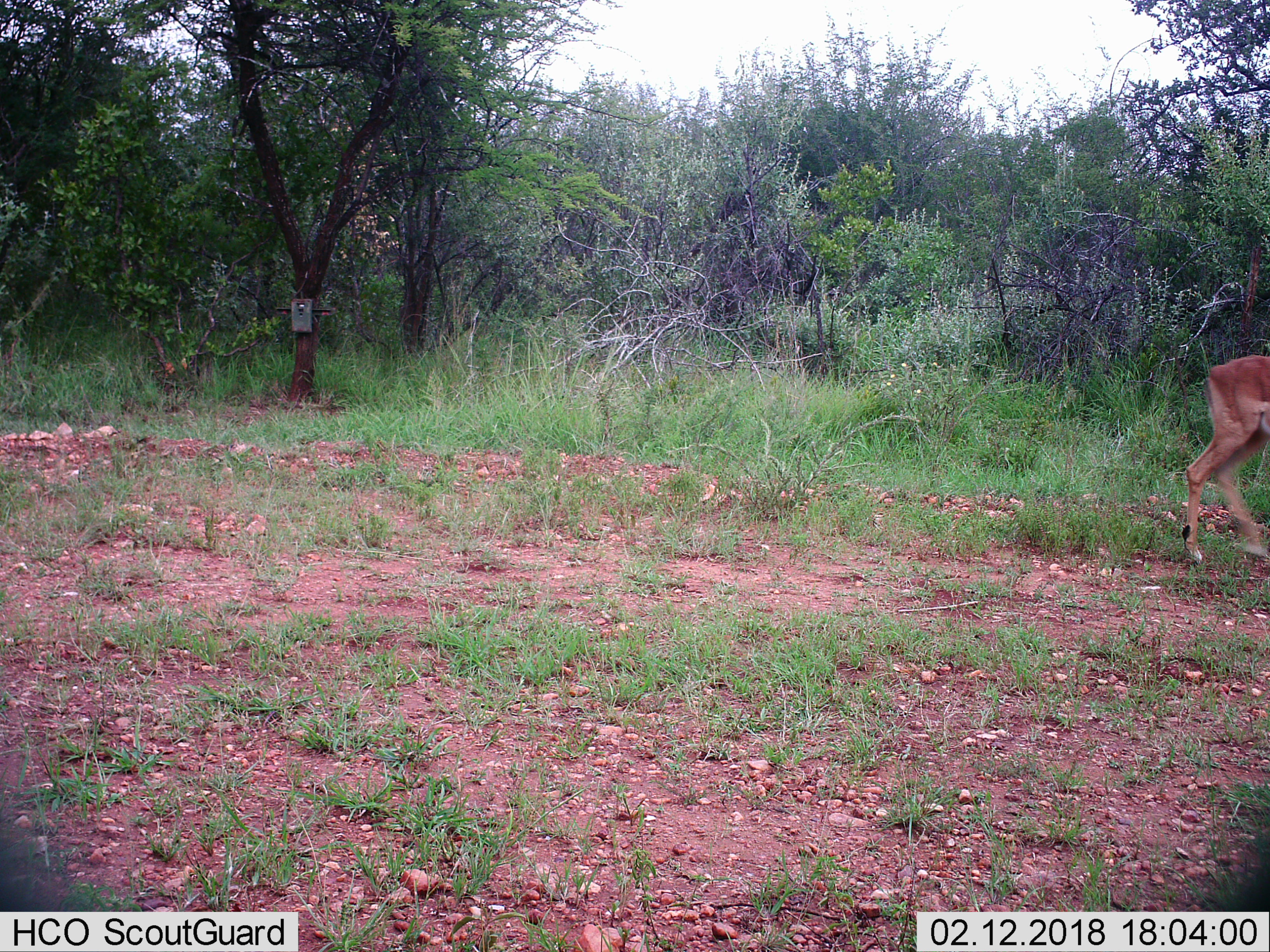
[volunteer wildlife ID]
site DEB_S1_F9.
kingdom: Animalia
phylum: Chordata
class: Mammalia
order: Artiodactyla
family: Bovidae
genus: Aepyceros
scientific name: Aepyceros melampus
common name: impala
Impala (Aepyceros melampus), count 1. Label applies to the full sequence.